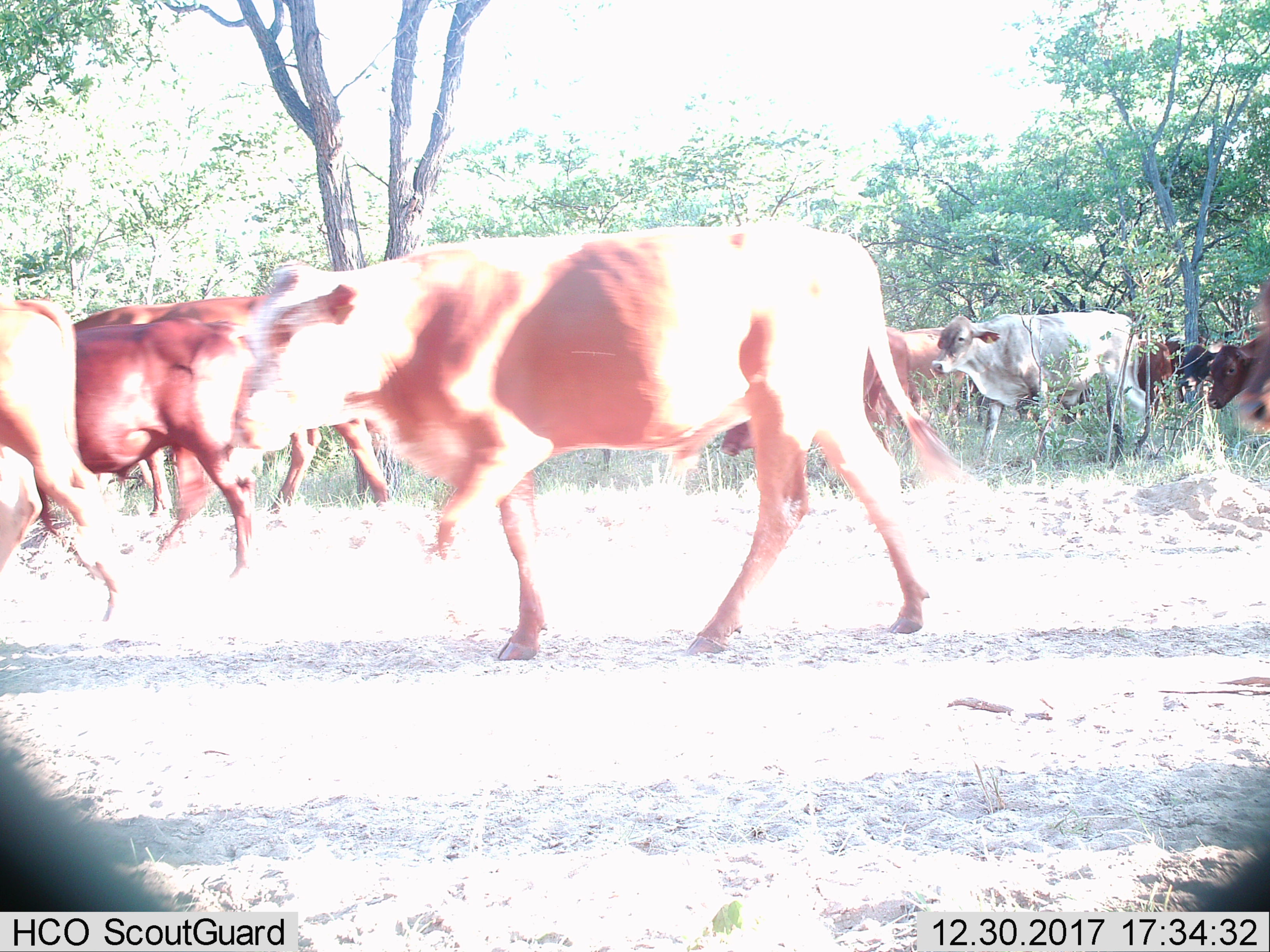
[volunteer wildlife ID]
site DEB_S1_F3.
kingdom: Animalia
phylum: Chordata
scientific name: Vertebrata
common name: domestic animal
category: domesticanimal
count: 11-50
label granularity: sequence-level